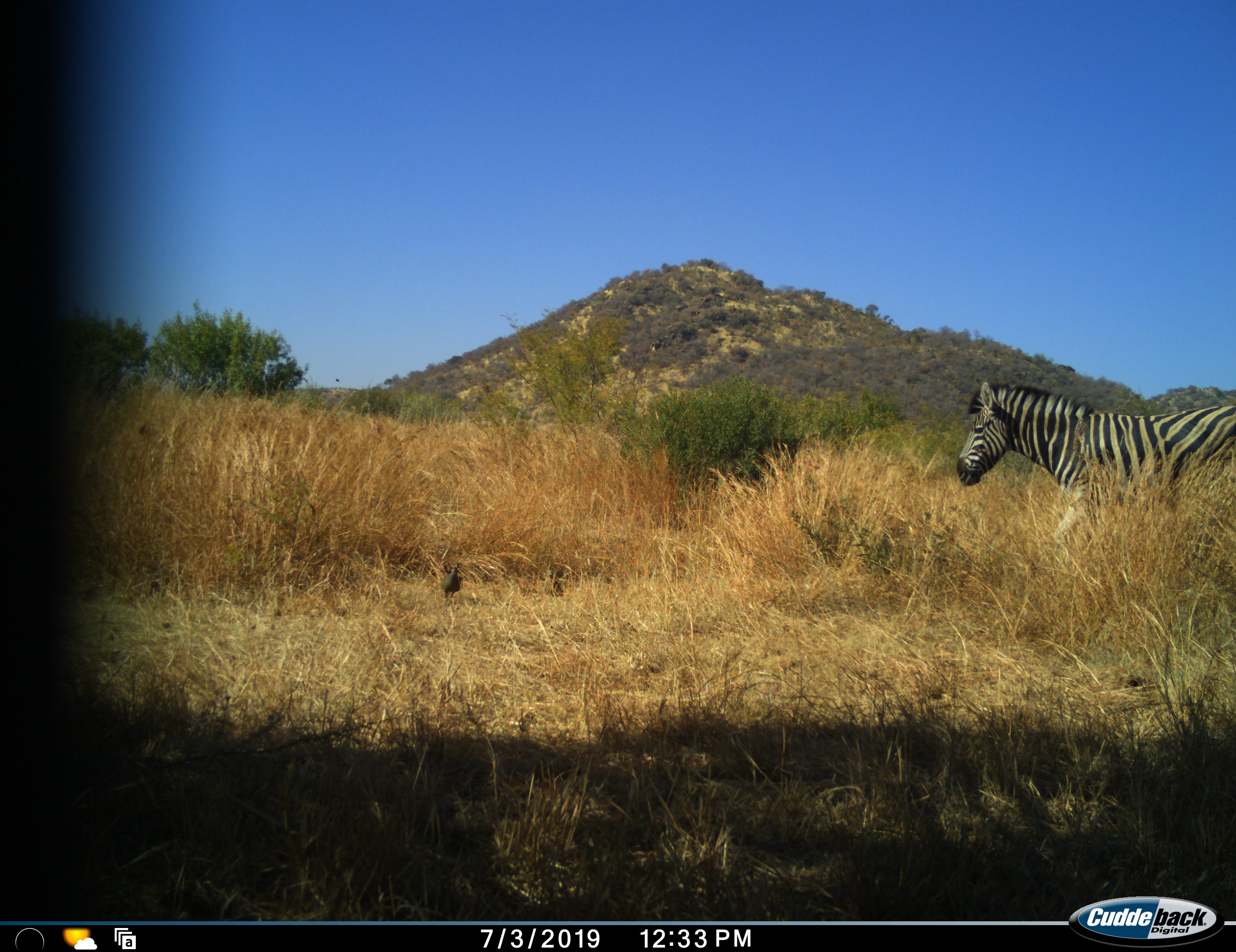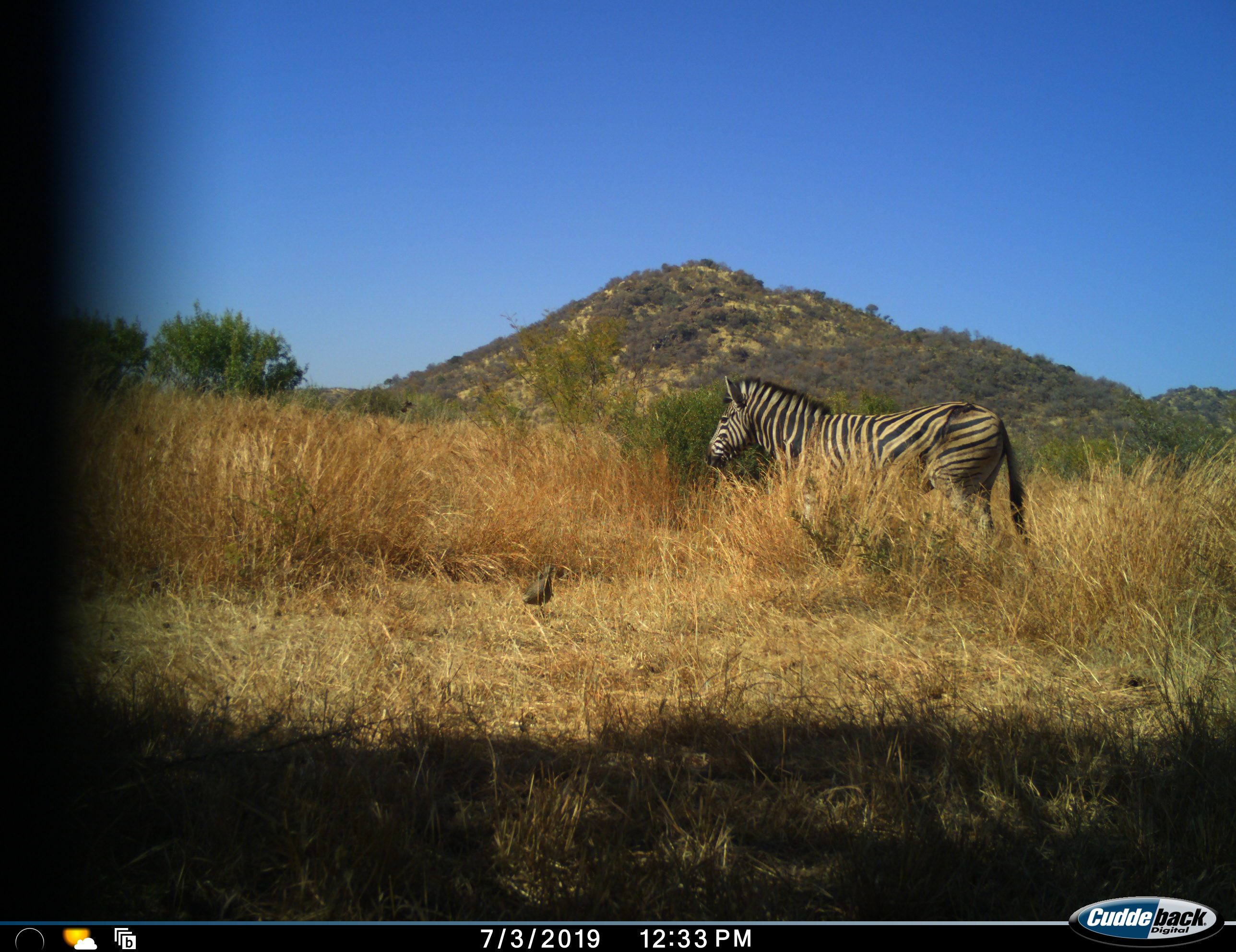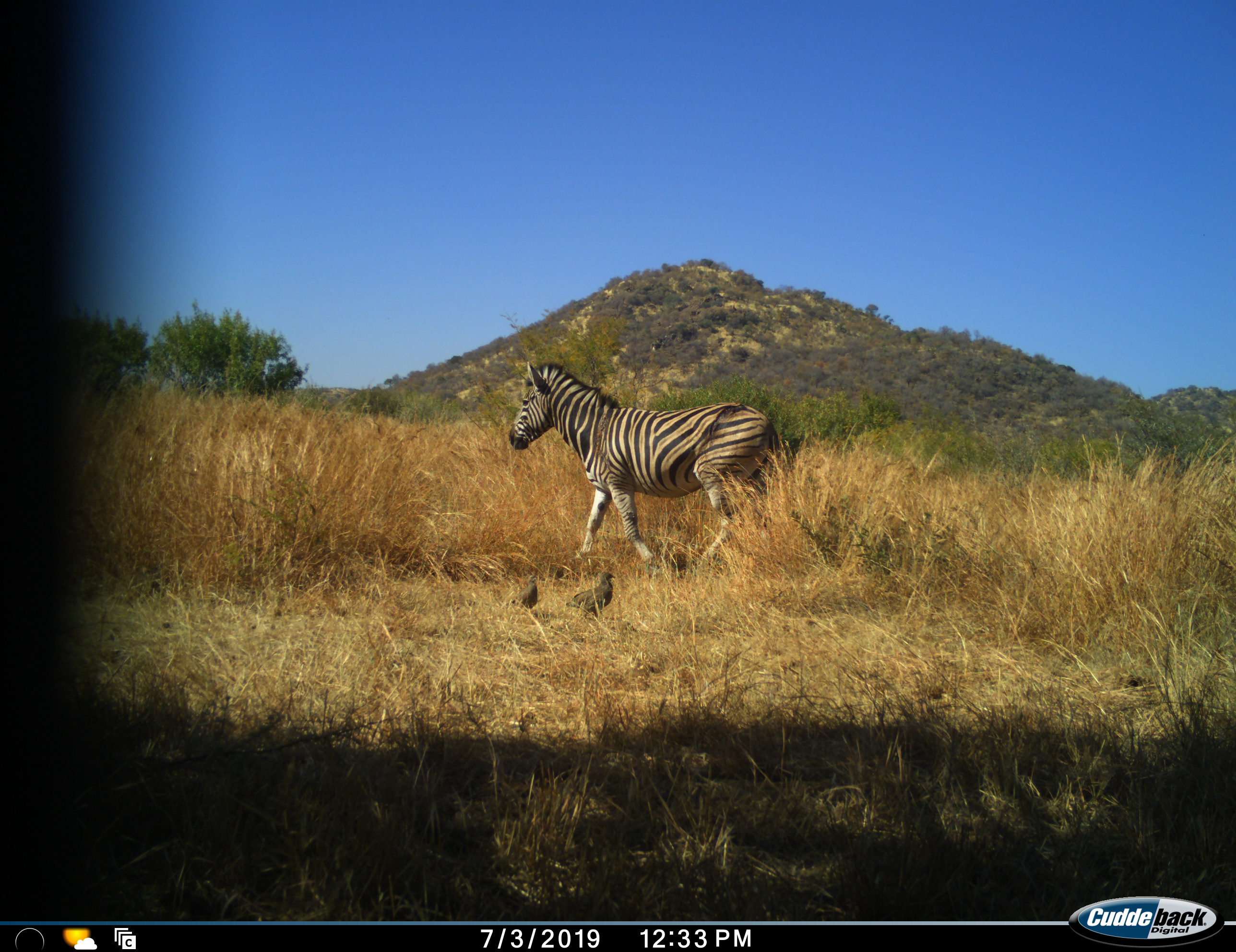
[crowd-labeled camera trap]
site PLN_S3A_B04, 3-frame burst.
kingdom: Animalia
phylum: Chordata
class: Aves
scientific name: Aves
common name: bird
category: birdother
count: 2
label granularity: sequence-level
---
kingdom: Animalia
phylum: Chordata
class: Mammalia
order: Perissodactyla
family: Equidae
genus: Equus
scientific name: Equus quagga burchellii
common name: burchell's zebra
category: zebraburchells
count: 1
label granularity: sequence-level